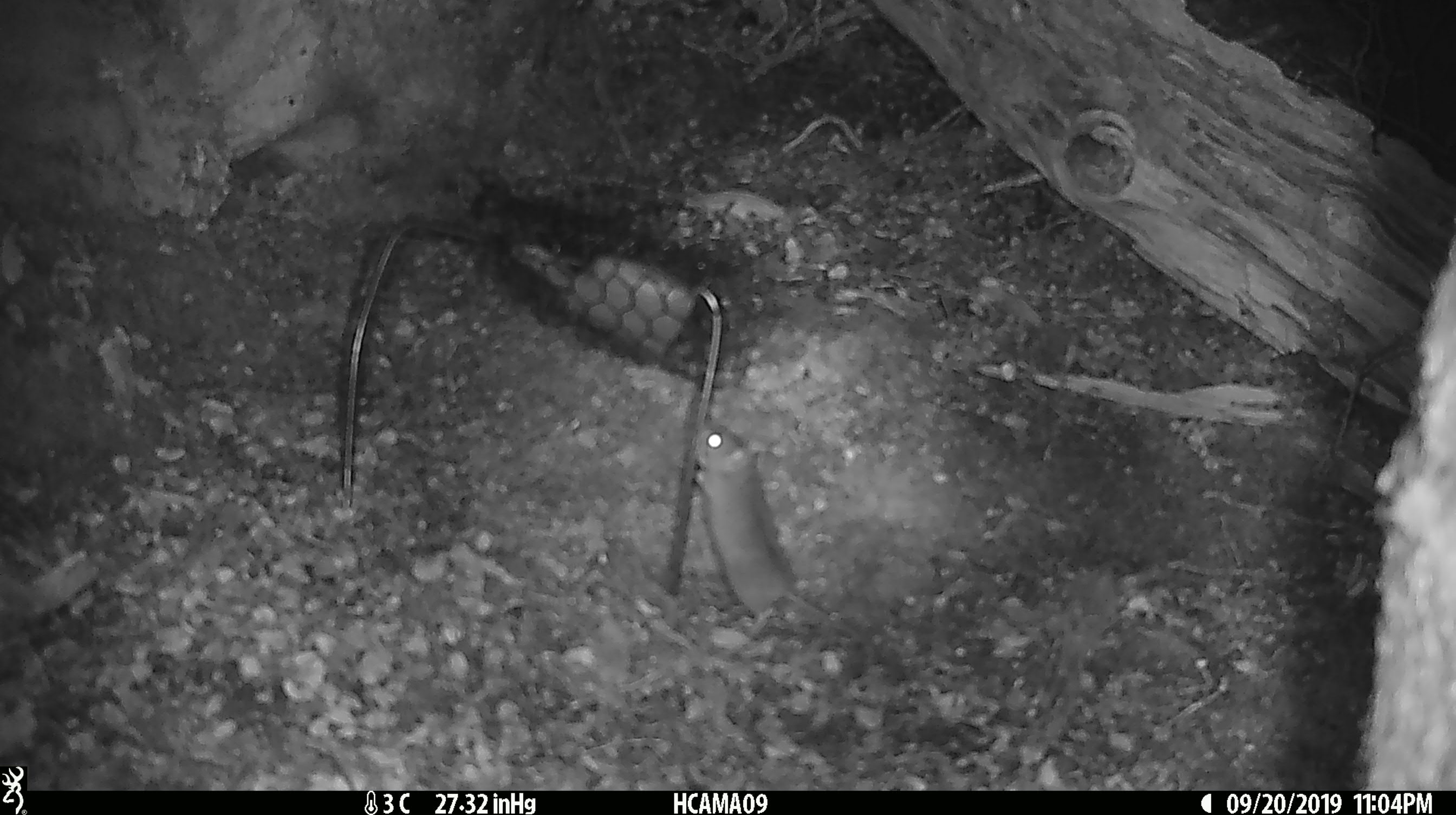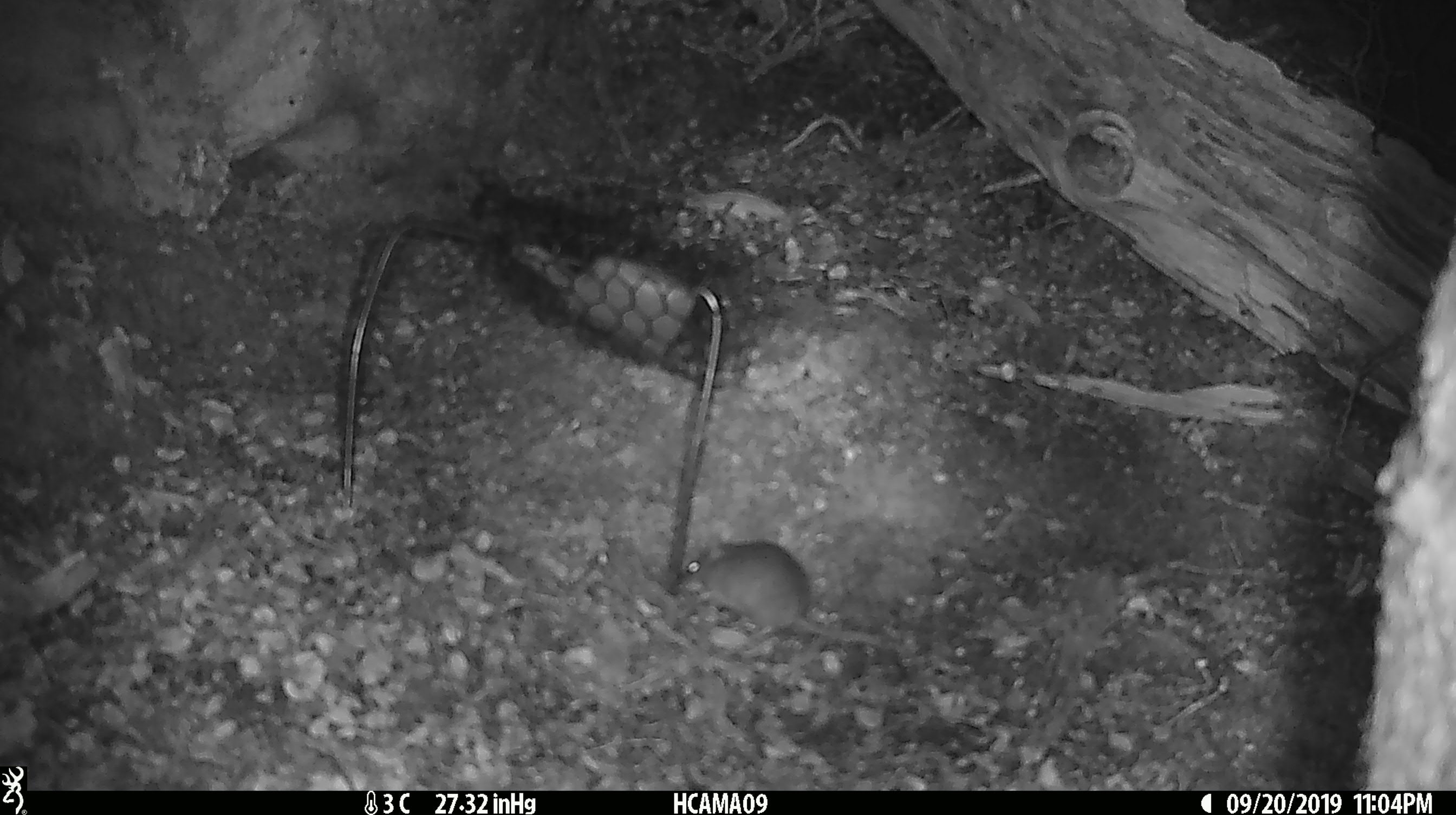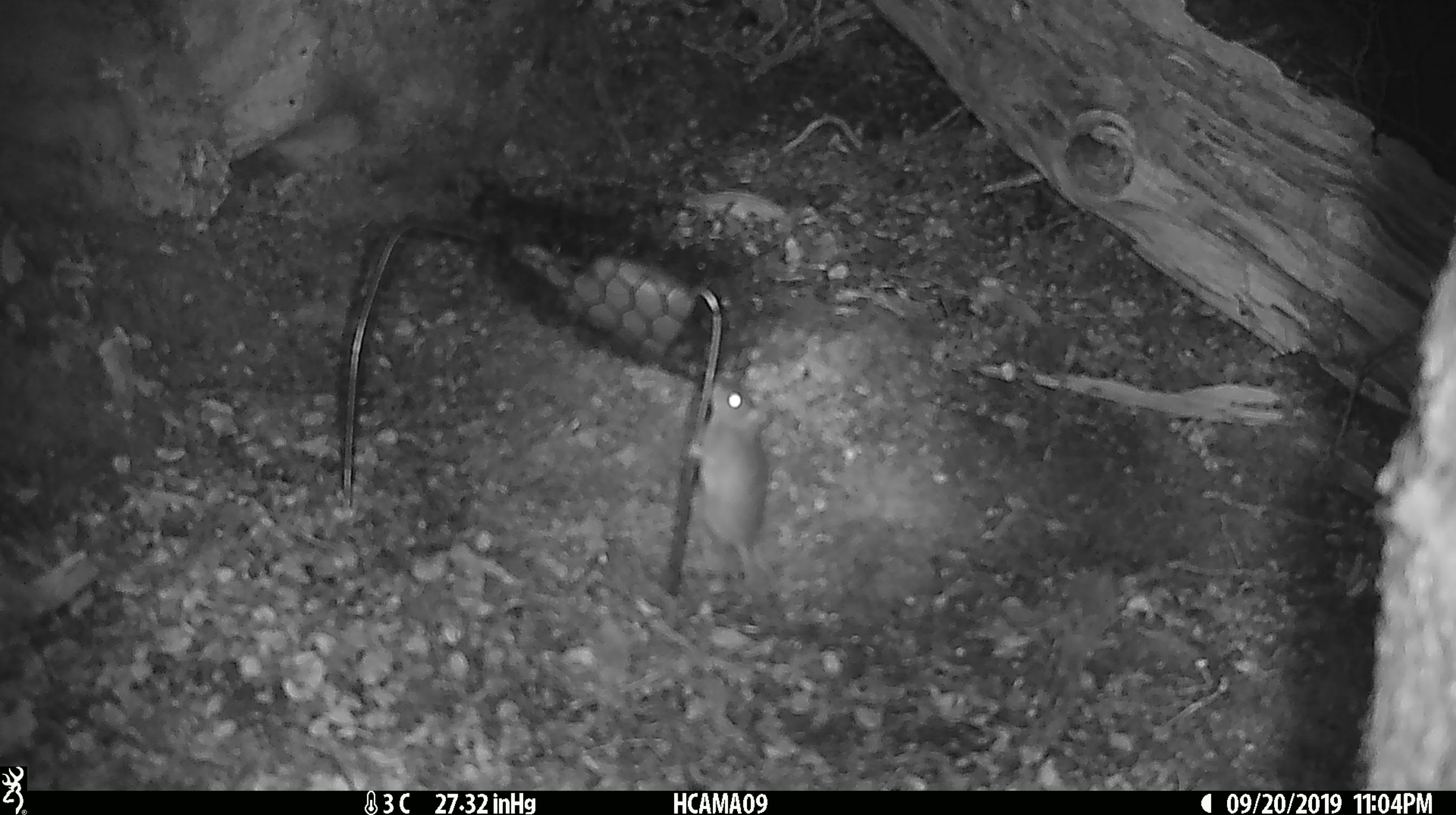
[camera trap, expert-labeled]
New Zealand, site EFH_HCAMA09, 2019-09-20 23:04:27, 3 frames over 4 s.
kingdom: Animalia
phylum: Chordata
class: Mammalia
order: Rodentia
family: Muridae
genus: Mus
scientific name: Mus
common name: mouse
Mouse (Mus).